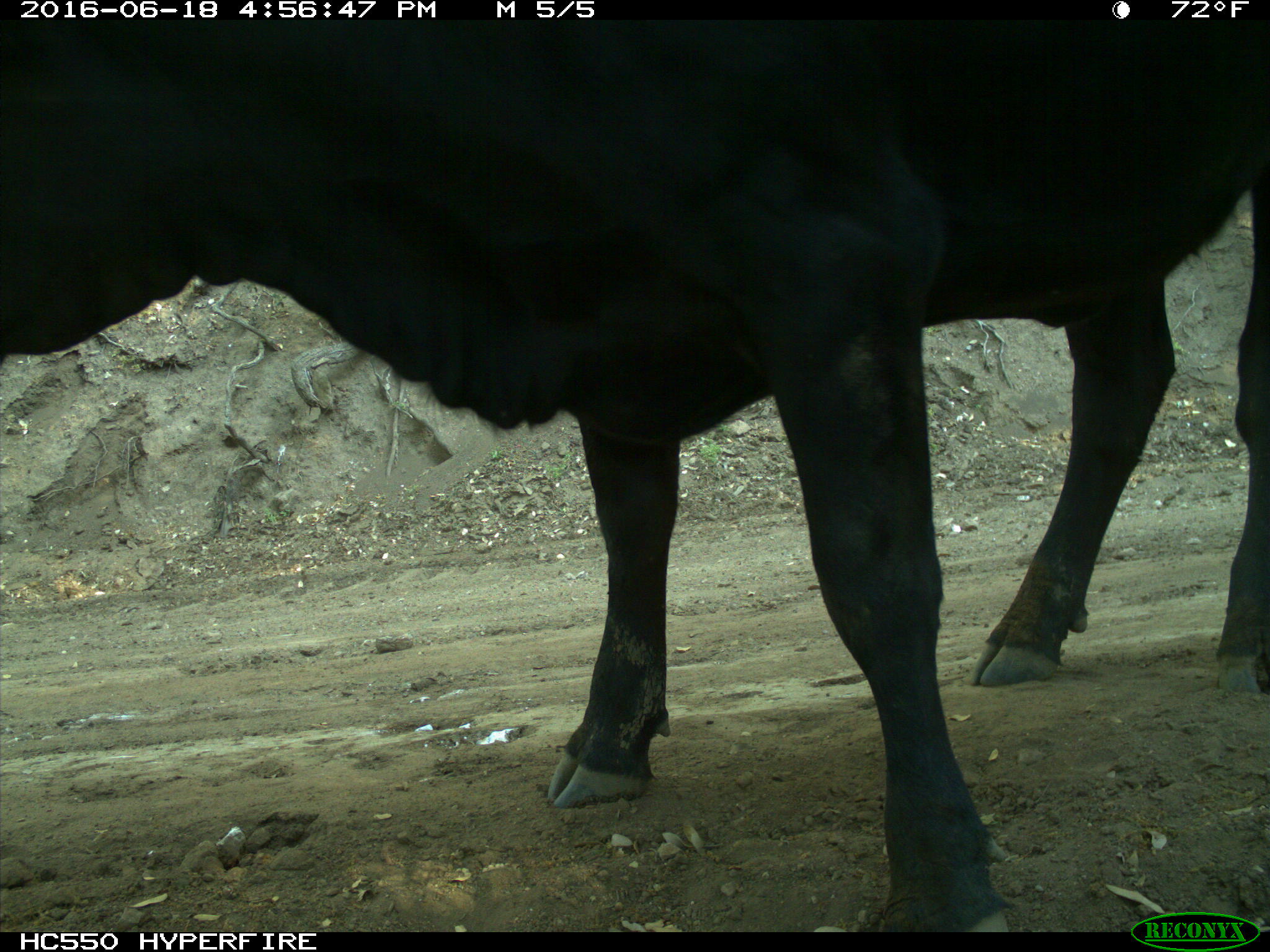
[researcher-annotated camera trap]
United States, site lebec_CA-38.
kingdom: Animalia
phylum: Chordata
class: Mammalia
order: Artiodactyla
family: Bovidae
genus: Bos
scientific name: Bos taurus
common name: domestic cow